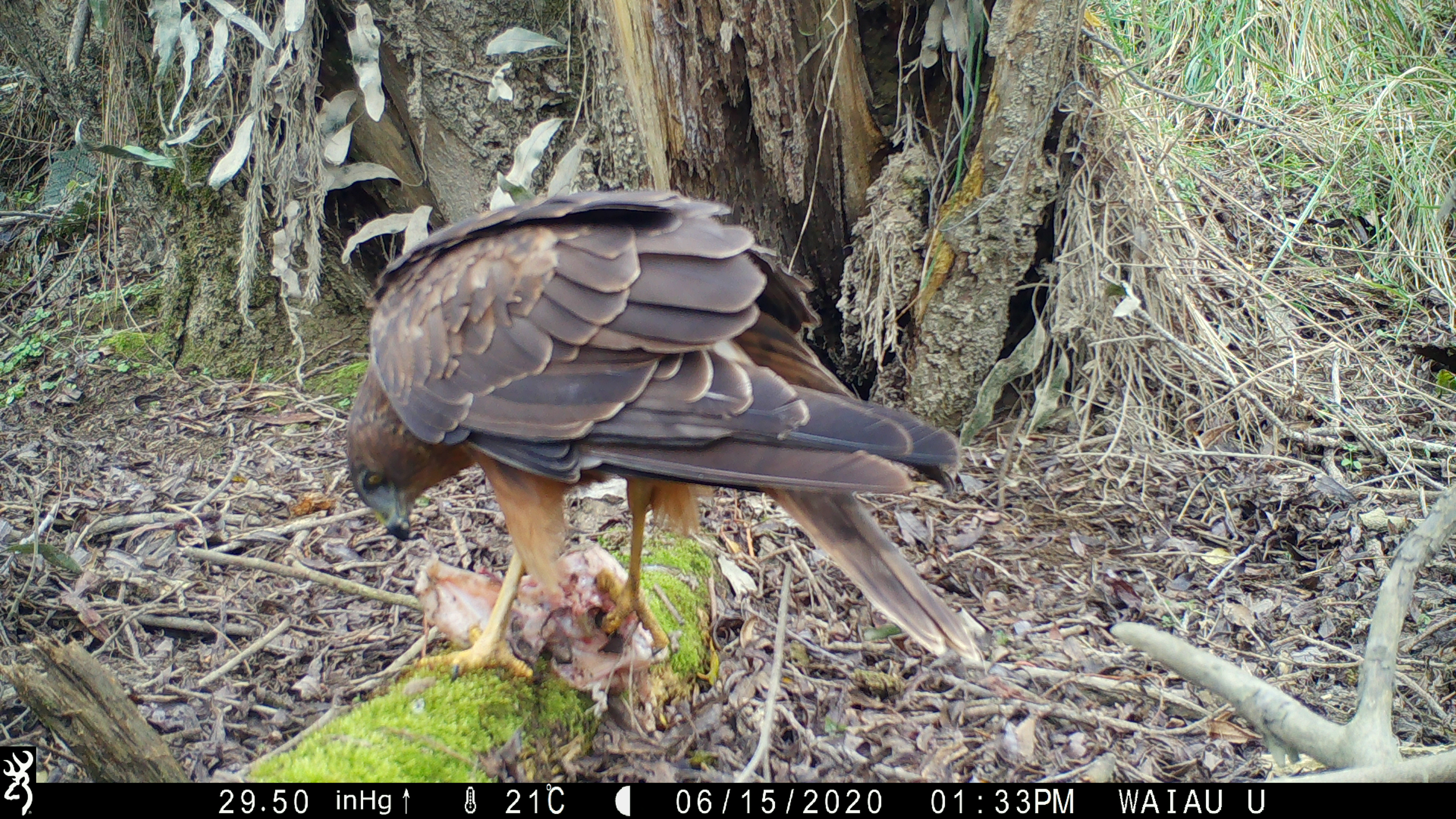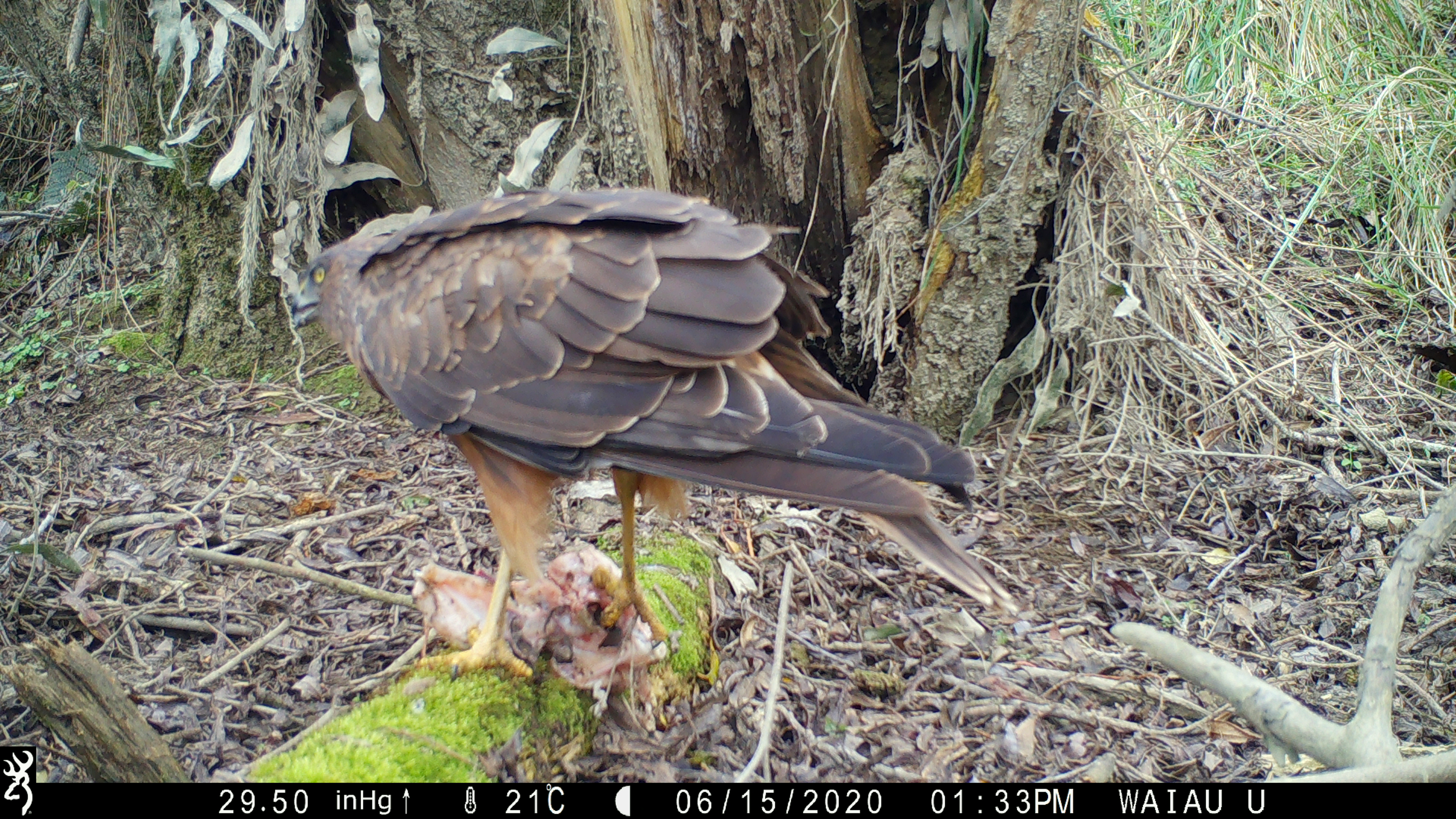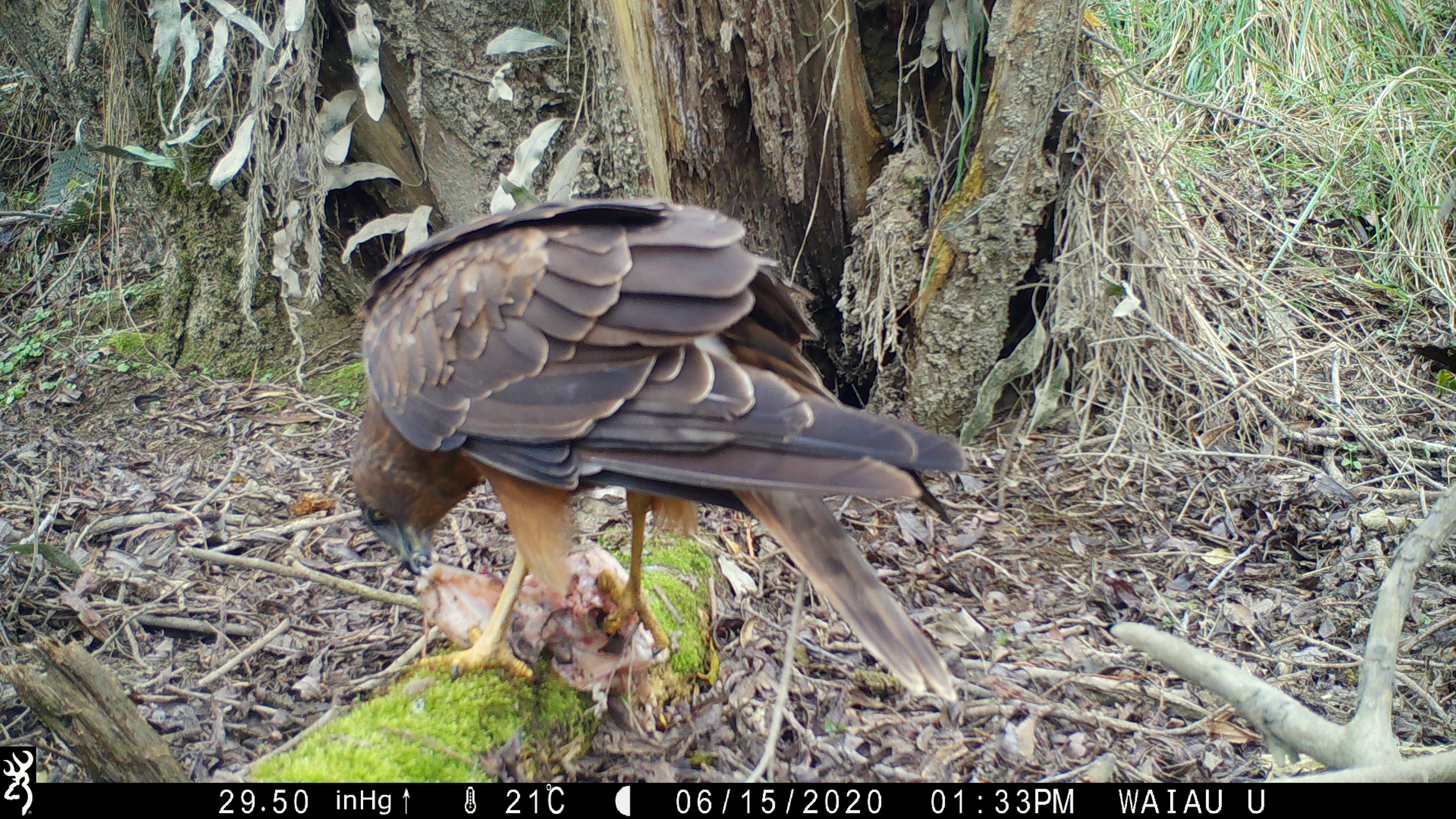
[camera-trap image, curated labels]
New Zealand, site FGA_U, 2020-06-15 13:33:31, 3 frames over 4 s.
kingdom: Animalia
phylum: Chordata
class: Aves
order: Accipitriformes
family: Accipitridae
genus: Circus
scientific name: Circus approximans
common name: swamp harrier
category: harrier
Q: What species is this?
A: Harrier (swamp harrier) (Circus approximans).